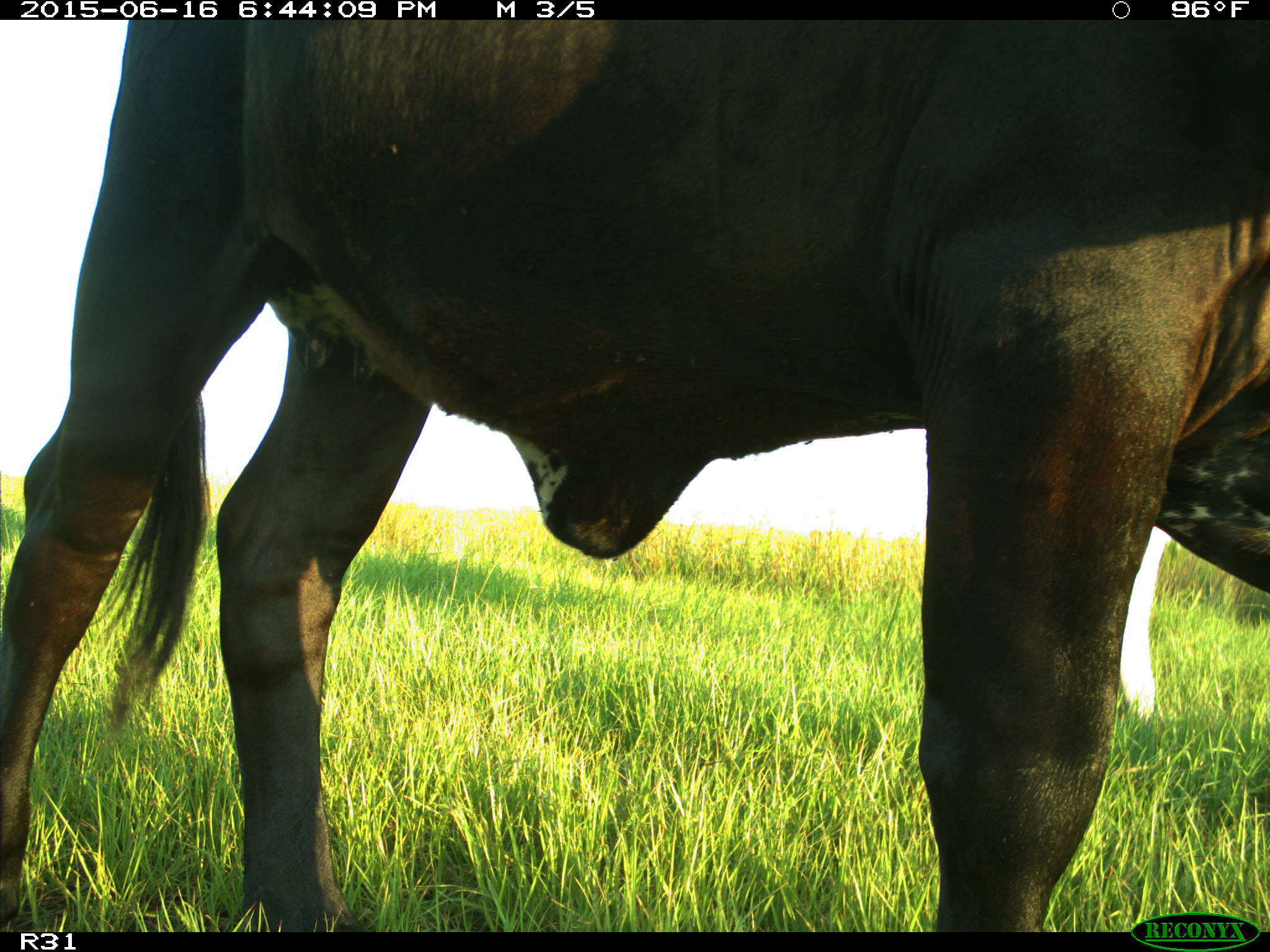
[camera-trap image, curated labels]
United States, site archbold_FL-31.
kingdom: Animalia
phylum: Chordata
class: Mammalia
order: Artiodactyla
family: Bovidae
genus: Bos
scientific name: Bos taurus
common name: domestic cow